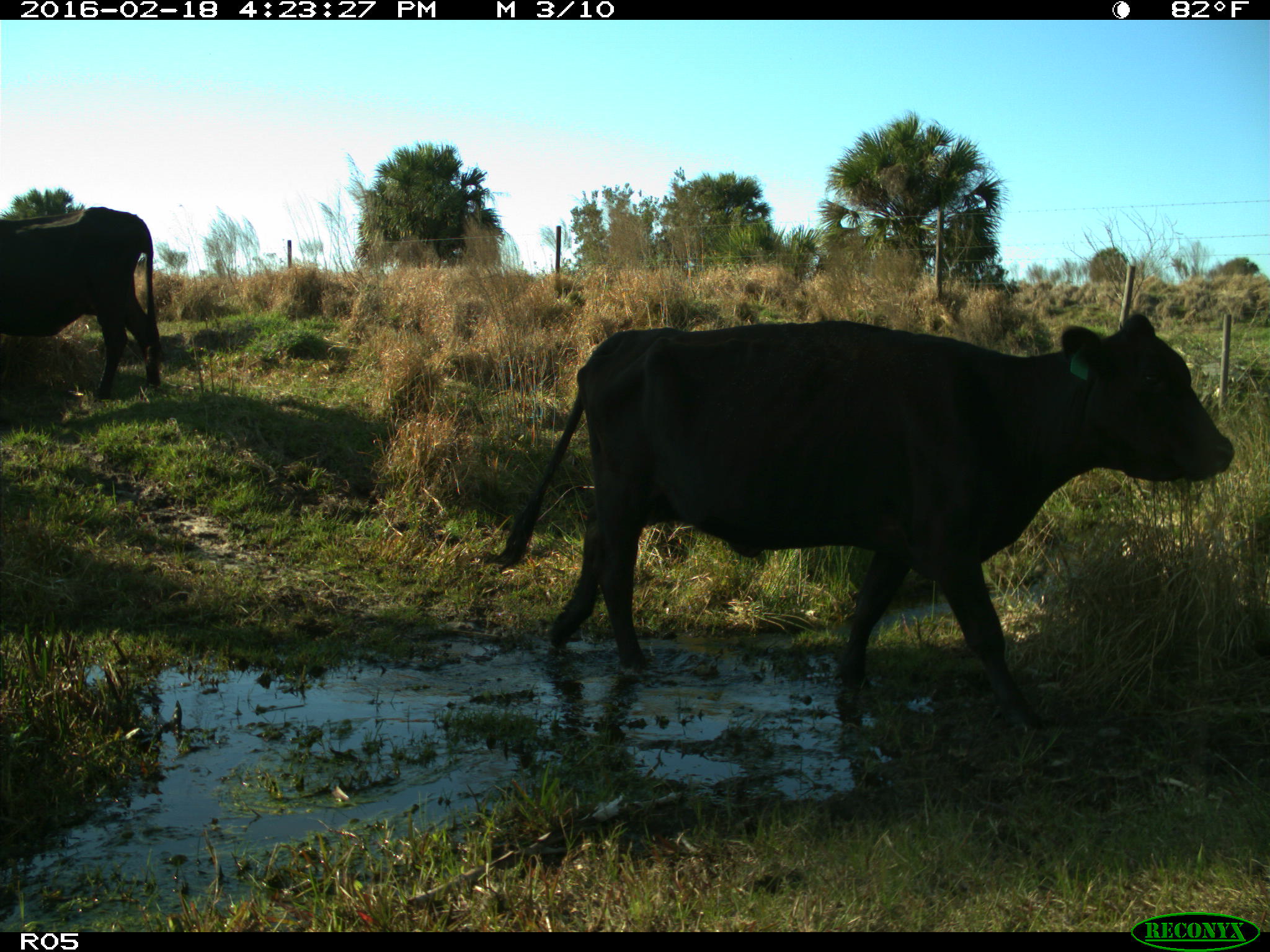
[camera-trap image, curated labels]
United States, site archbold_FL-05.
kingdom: Animalia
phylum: Chordata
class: Mammalia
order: Artiodactyla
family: Bovidae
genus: Bos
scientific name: Bos taurus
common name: domestic cow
Bos taurus (domestic cow).